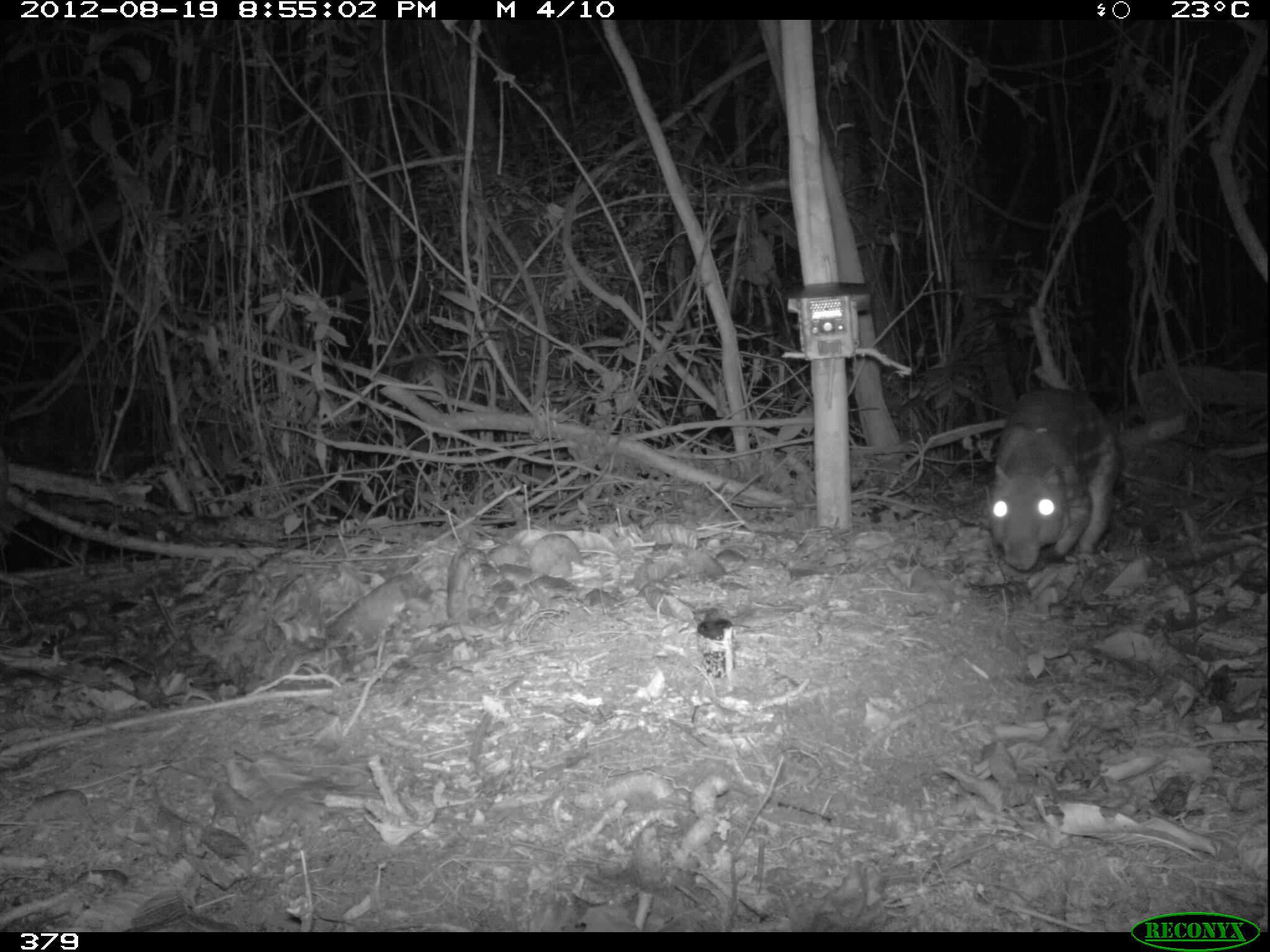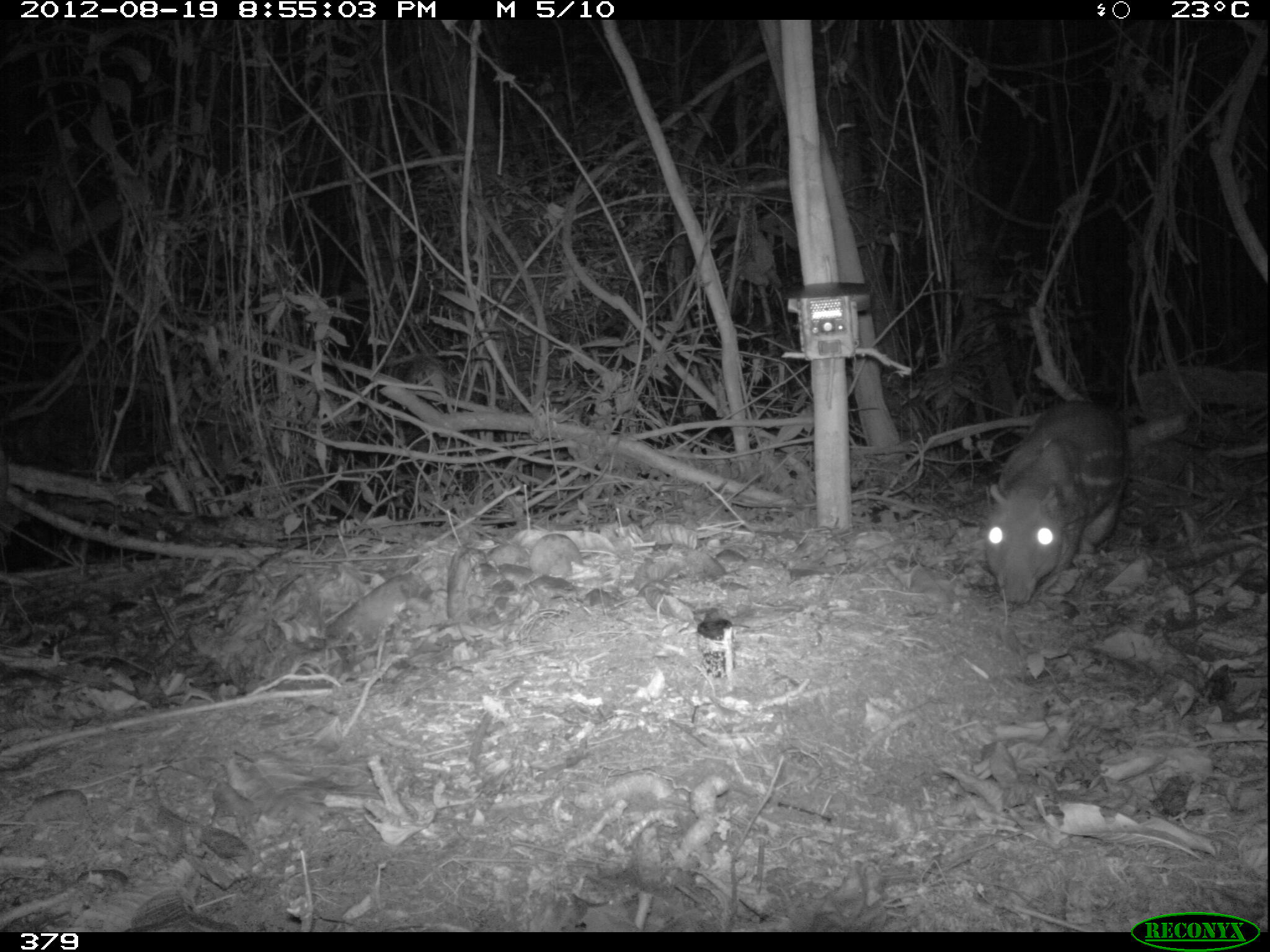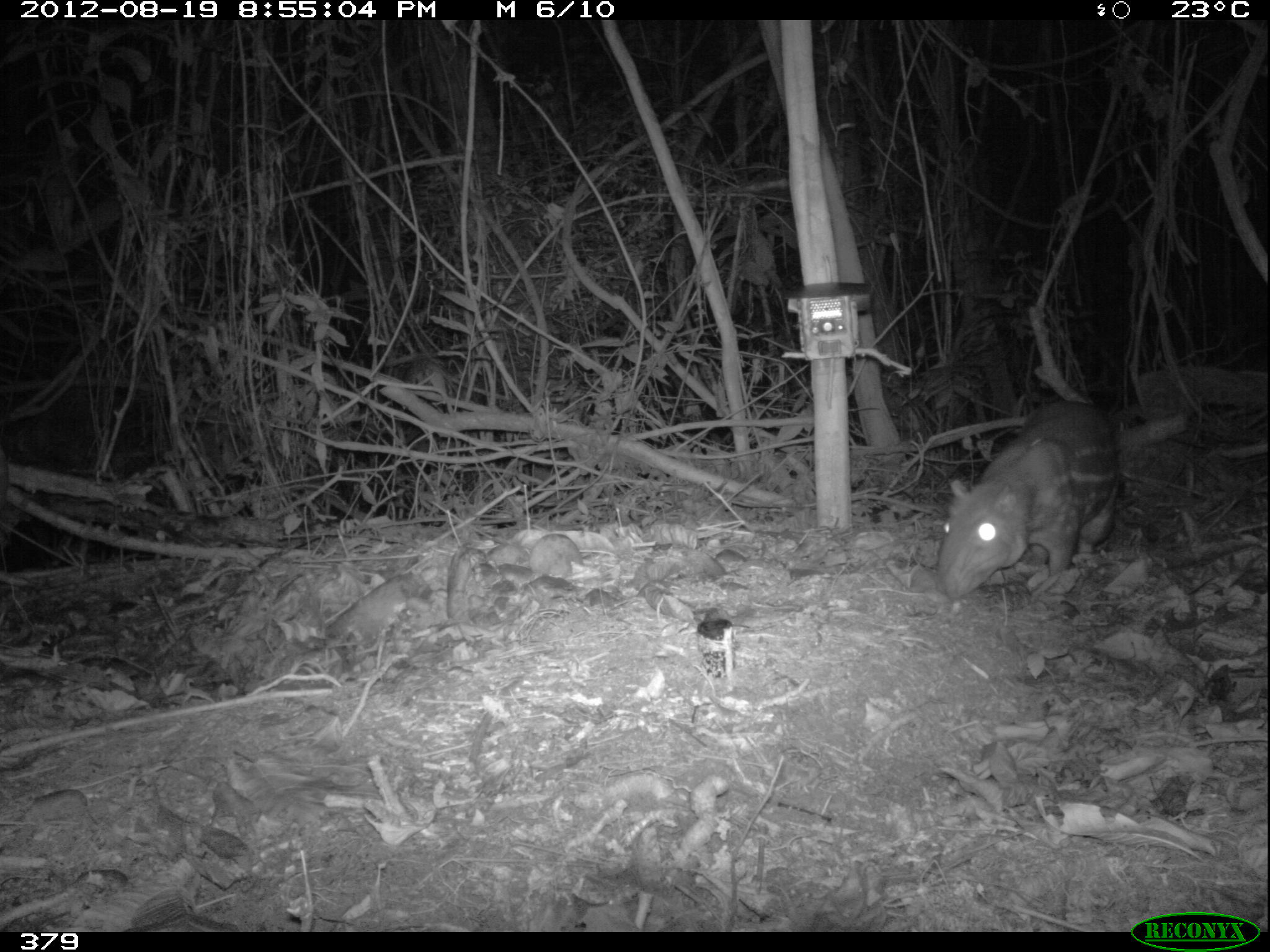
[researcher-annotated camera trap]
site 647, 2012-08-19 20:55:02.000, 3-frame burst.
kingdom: Animalia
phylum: Chordata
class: Mammalia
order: Rodentia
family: Dasyproctidae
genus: Dasyprocta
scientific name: Dasyprocta punctata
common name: central american agouti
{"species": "Dasyprocta punctata (central american agouti)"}